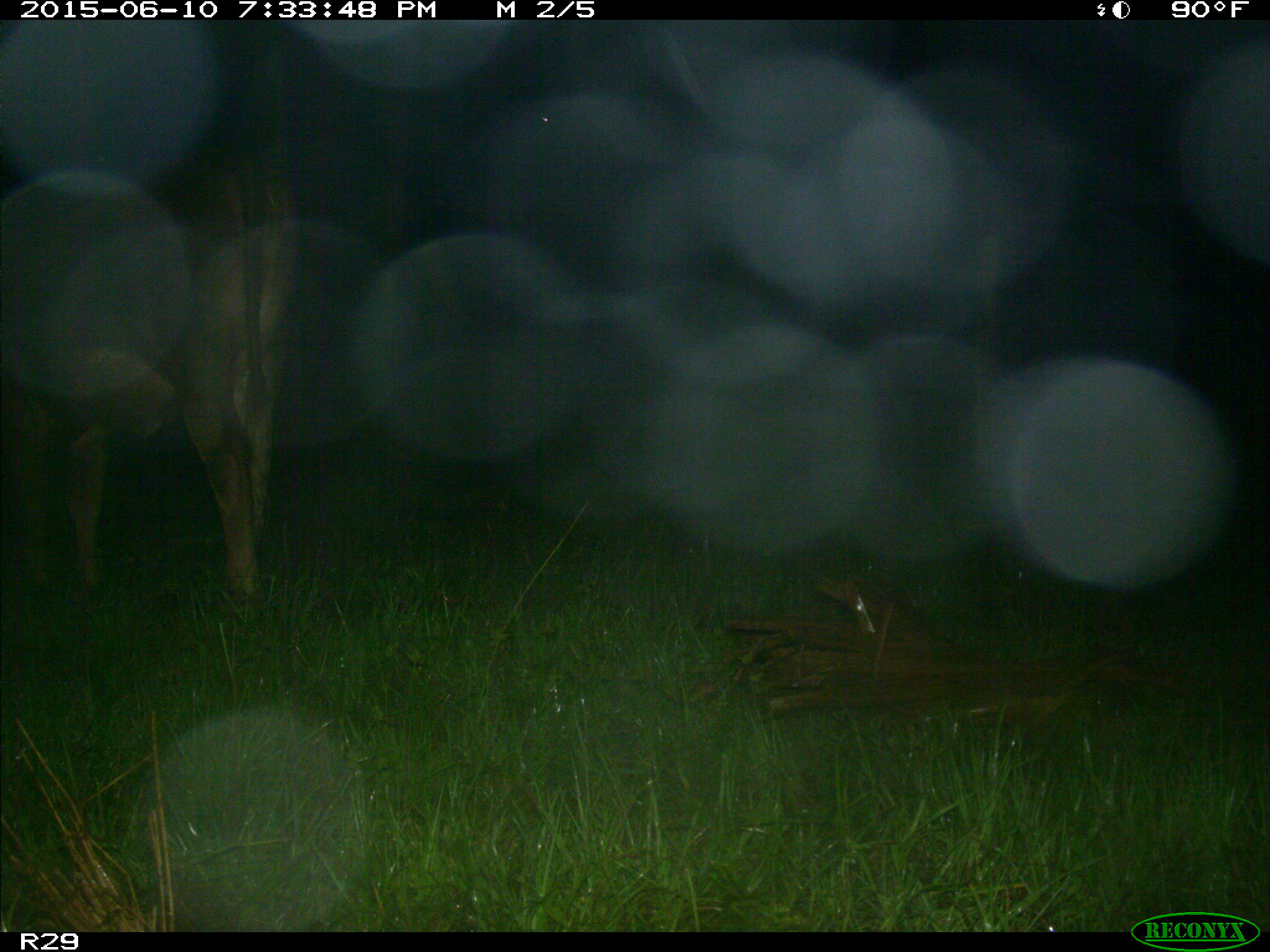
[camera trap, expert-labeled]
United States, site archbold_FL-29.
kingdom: Animalia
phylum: Chordata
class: Mammalia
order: Artiodactyla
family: Bovidae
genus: Bos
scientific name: Bos taurus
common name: domestic cow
Bos taurus (domestic cow).